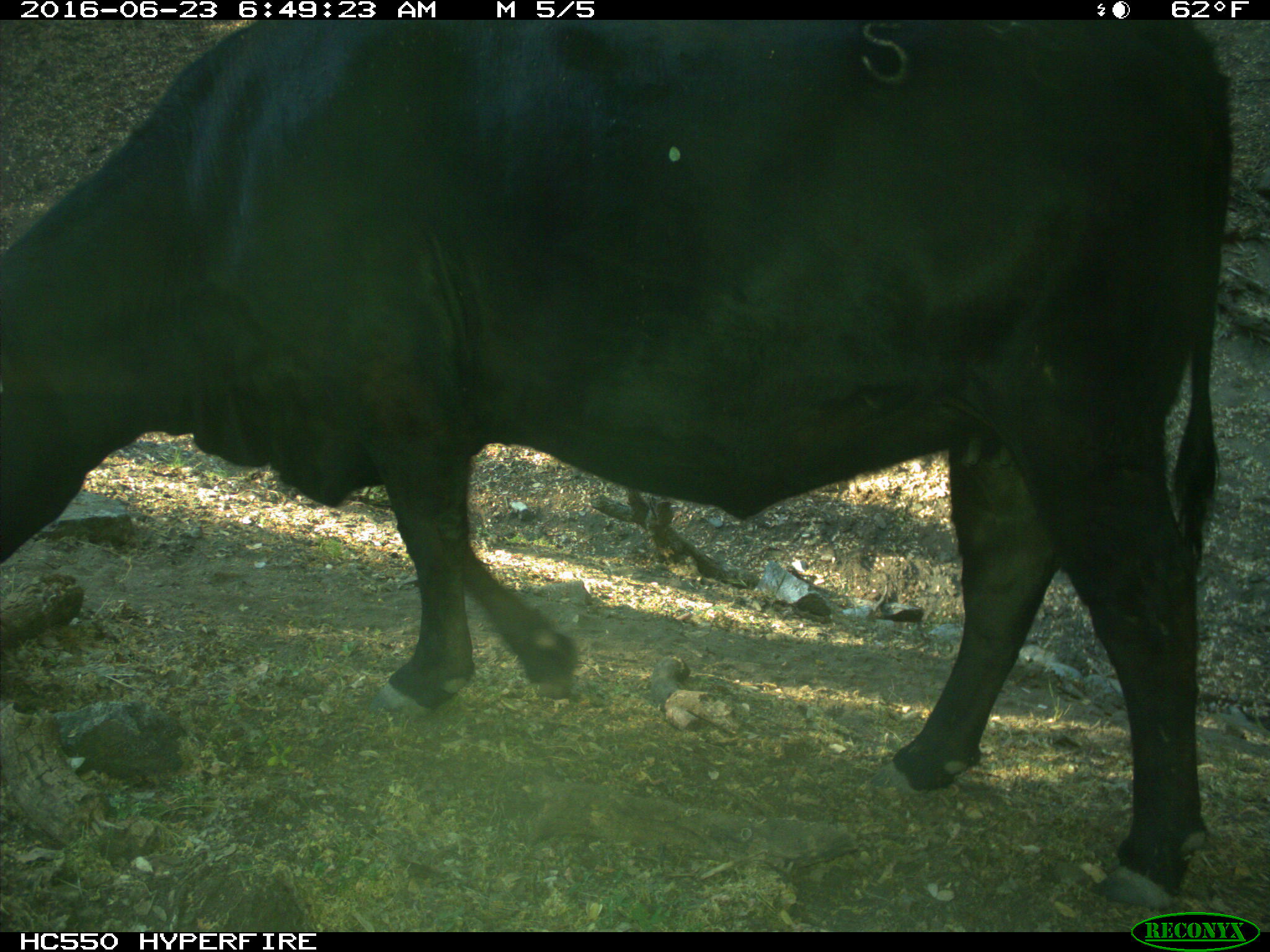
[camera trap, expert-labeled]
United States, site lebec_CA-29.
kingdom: Animalia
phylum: Chordata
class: Mammalia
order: Artiodactyla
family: Bovidae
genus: Bos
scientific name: Bos taurus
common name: domestic cow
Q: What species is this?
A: Bos taurus (domestic cow).